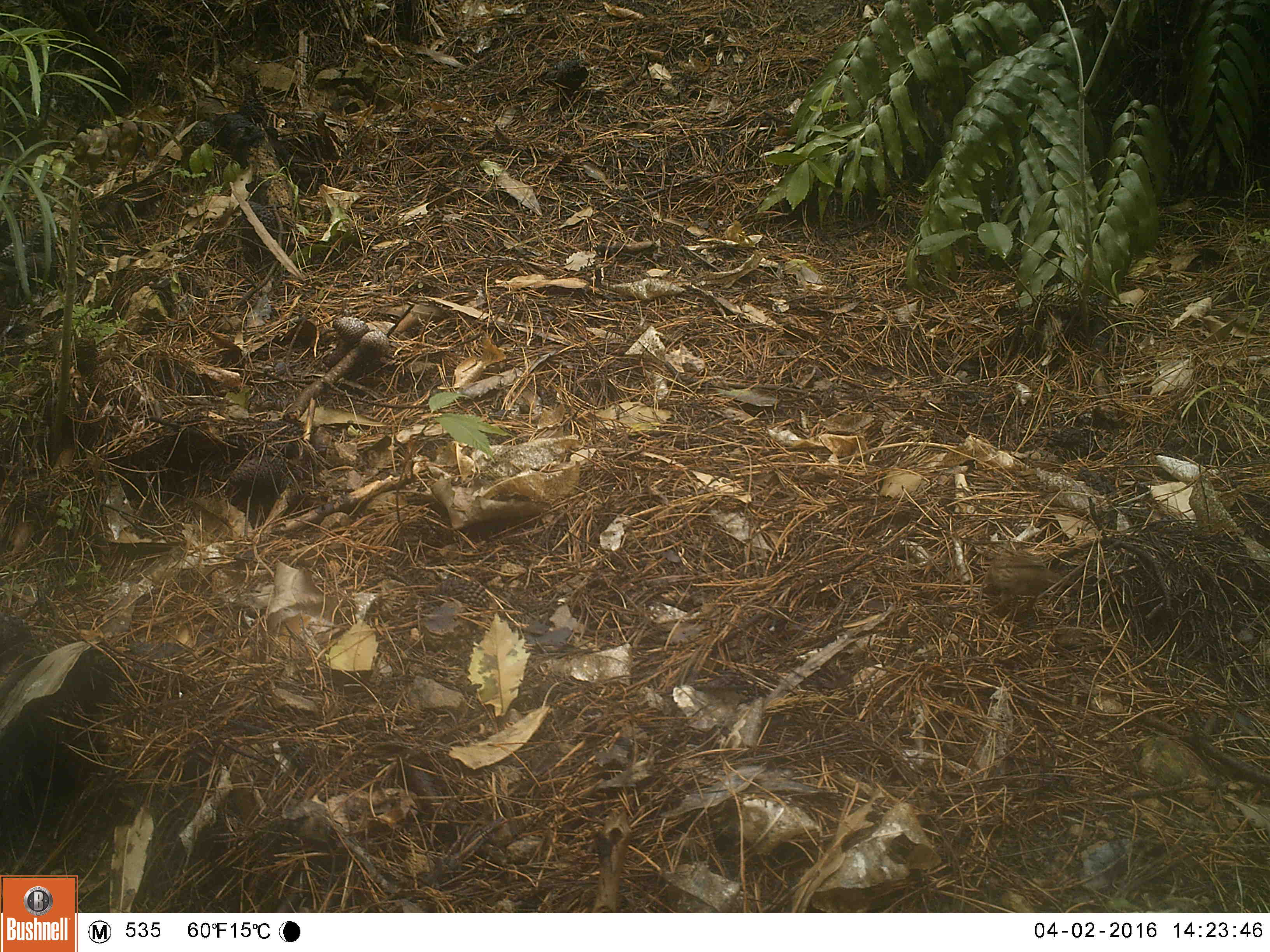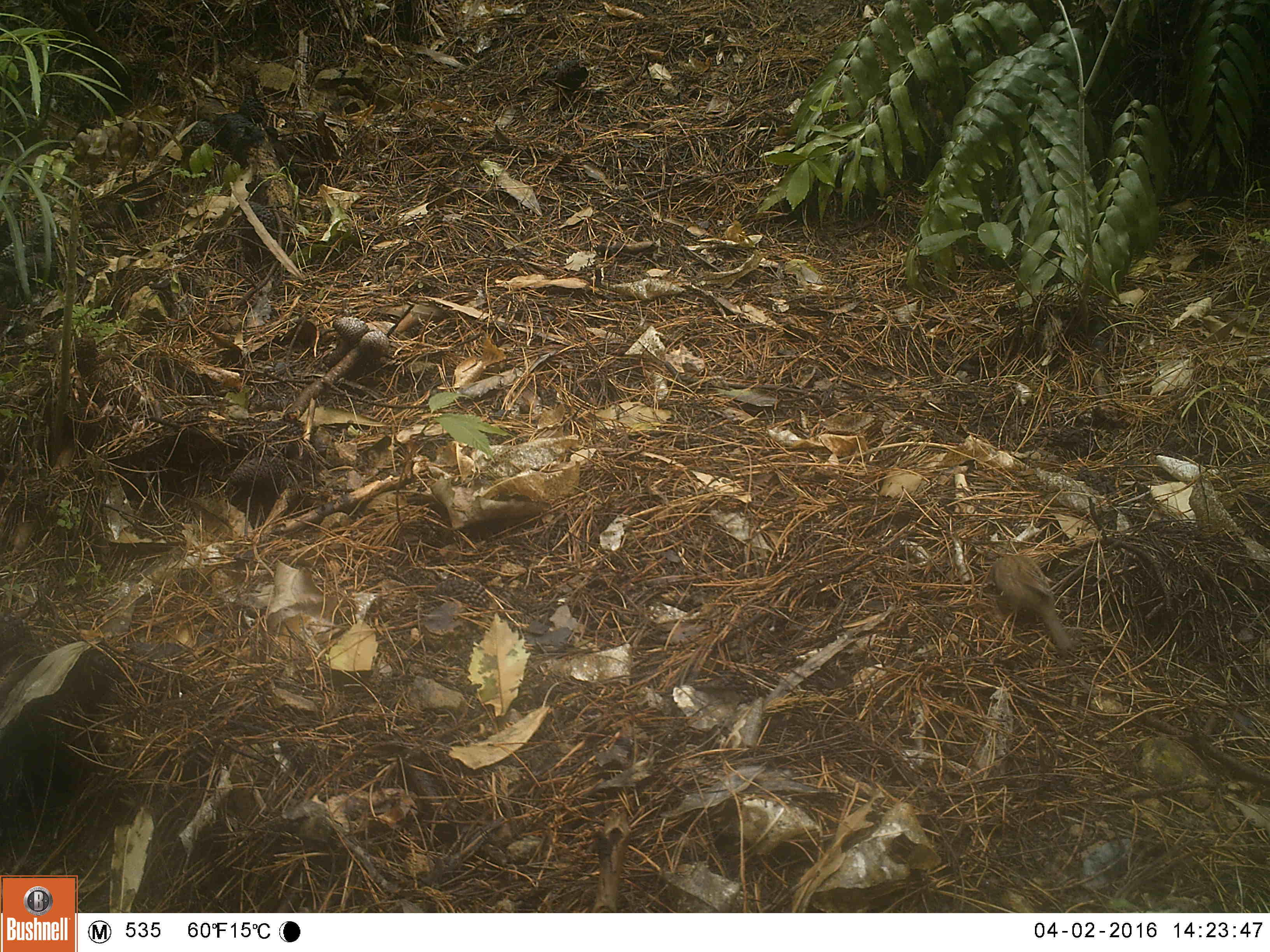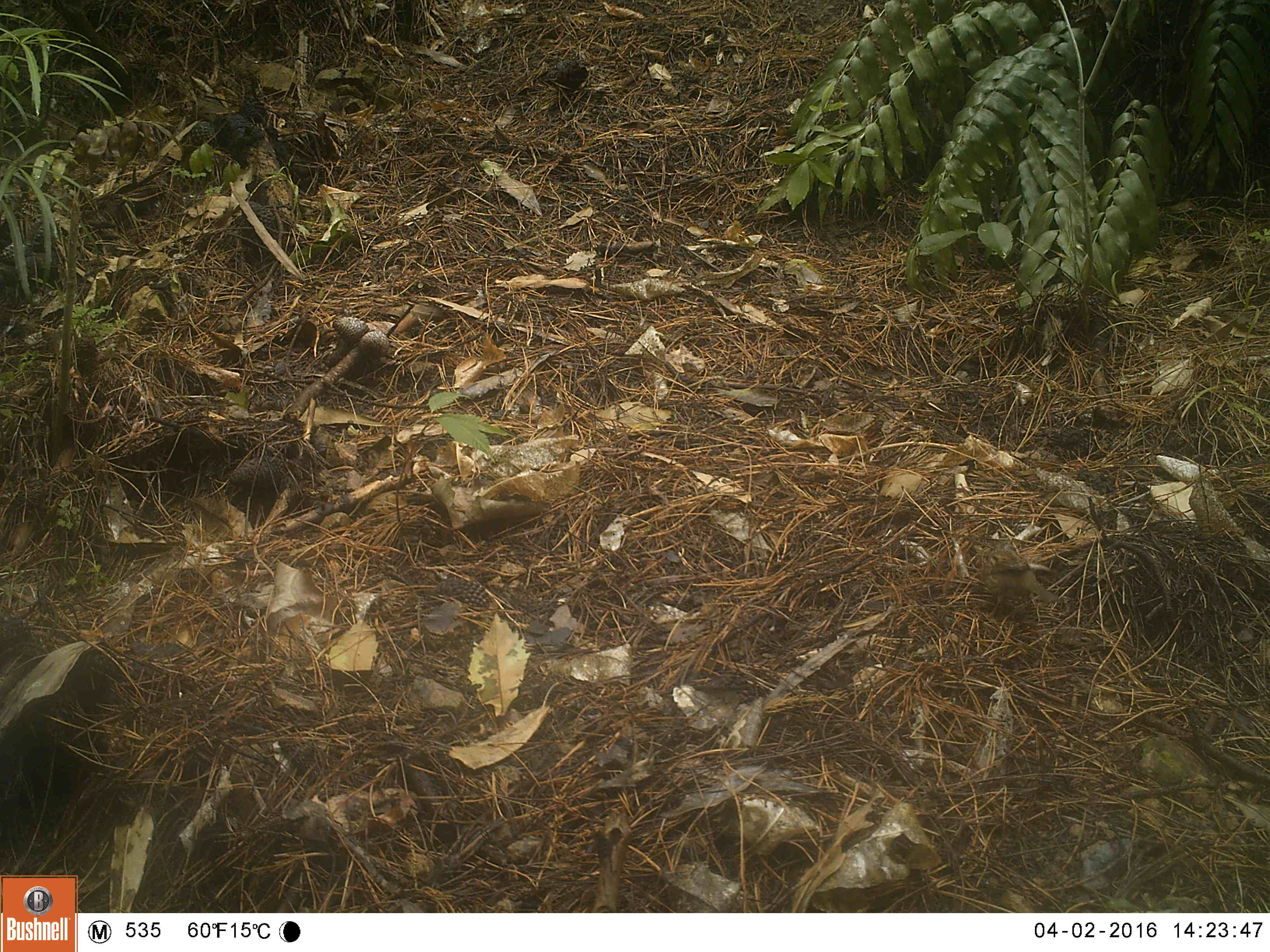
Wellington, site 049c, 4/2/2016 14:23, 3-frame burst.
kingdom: Animalia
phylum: Chordata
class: Aves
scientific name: Aves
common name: bird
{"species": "bird (Aves)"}